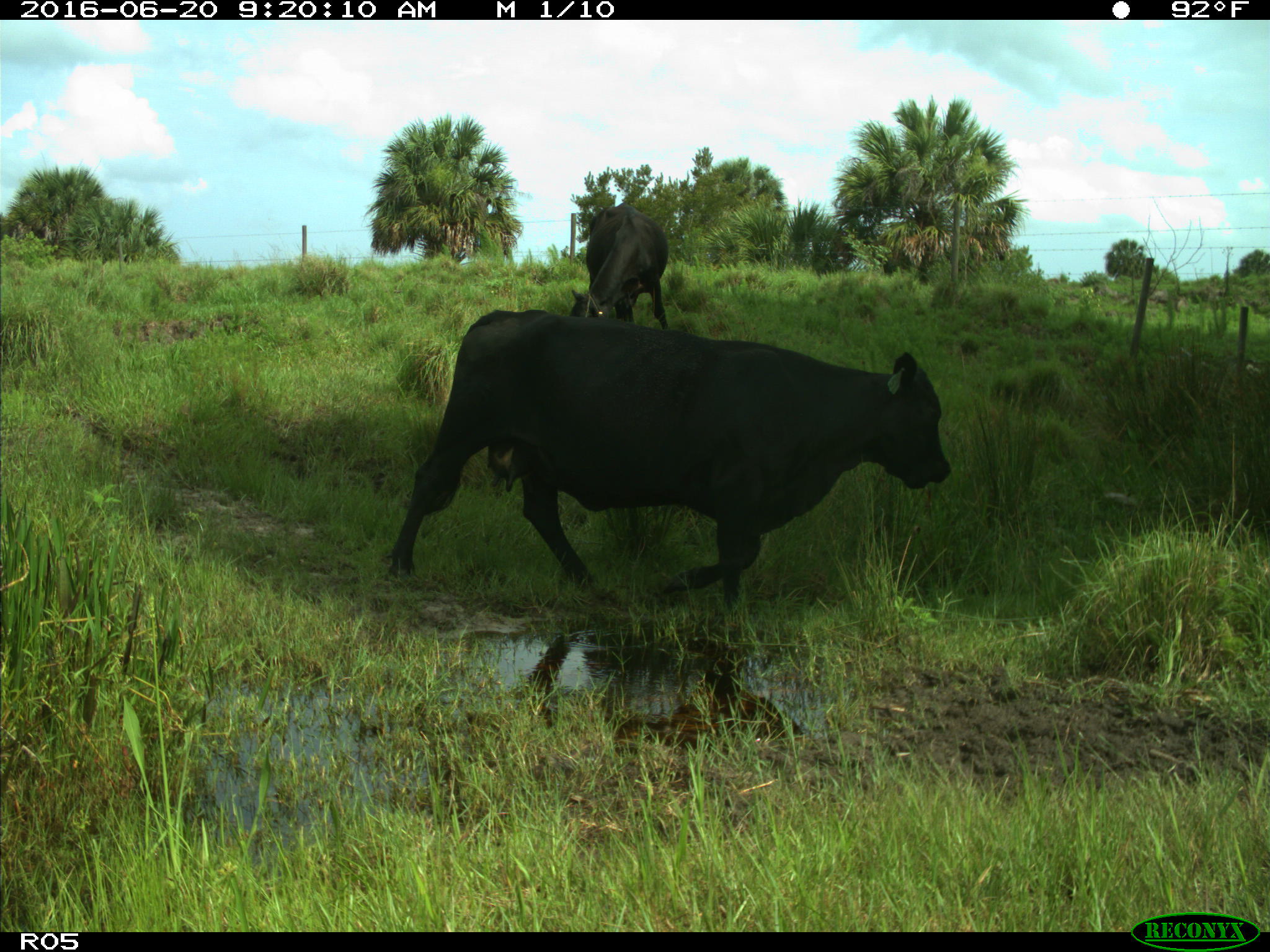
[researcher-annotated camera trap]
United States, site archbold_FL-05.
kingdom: Animalia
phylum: Chordata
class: Mammalia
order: Artiodactyla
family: Bovidae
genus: Bos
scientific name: Bos taurus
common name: domestic cow